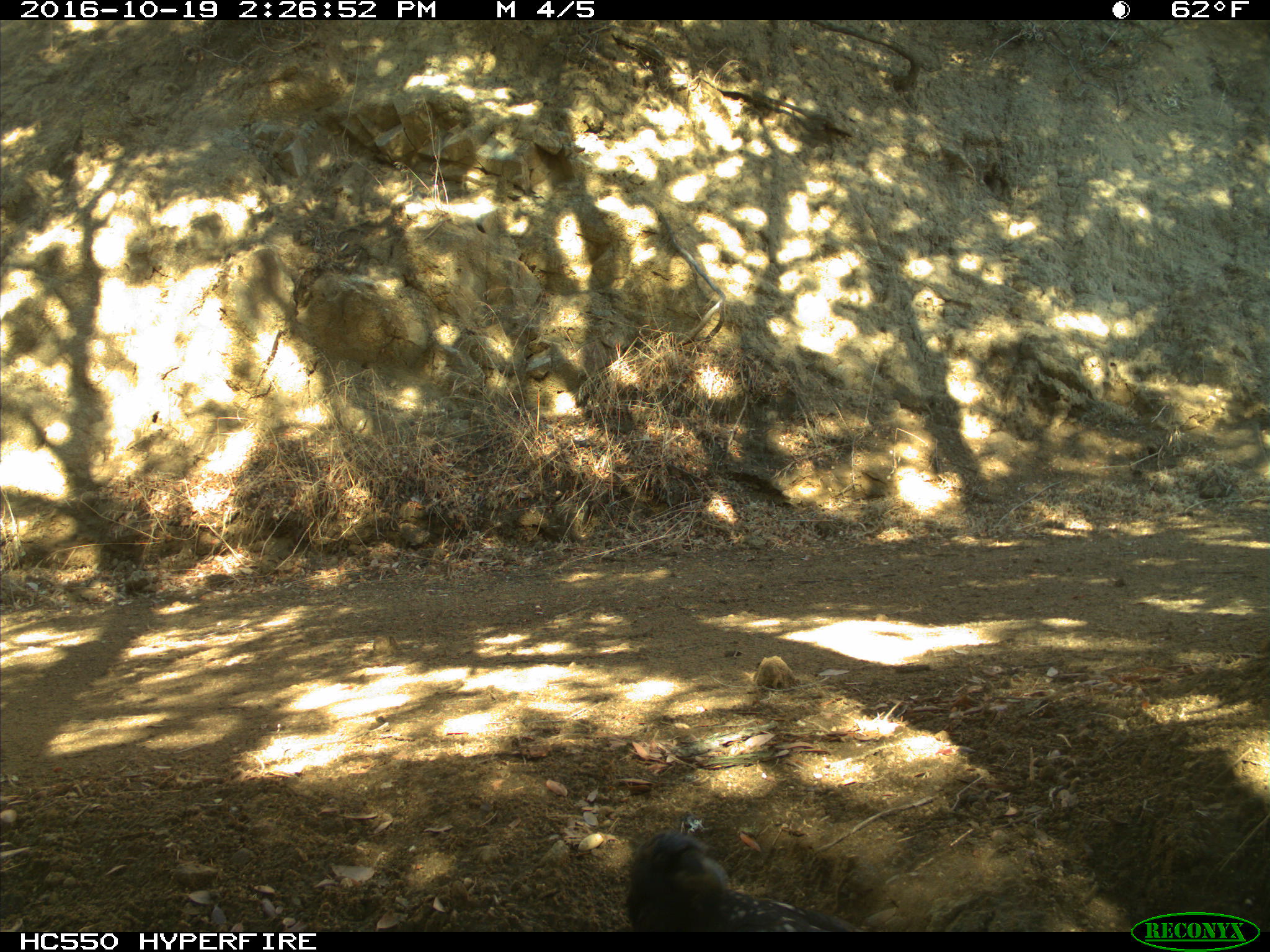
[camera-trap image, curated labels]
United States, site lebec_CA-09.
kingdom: Animalia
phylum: Chordata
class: Aves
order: Passeriformes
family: Corvidae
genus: Corvus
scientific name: Corvus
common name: crows and ravens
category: unidentified corvus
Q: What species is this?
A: Unidentified corvus (crows and ravens) (Corvus).